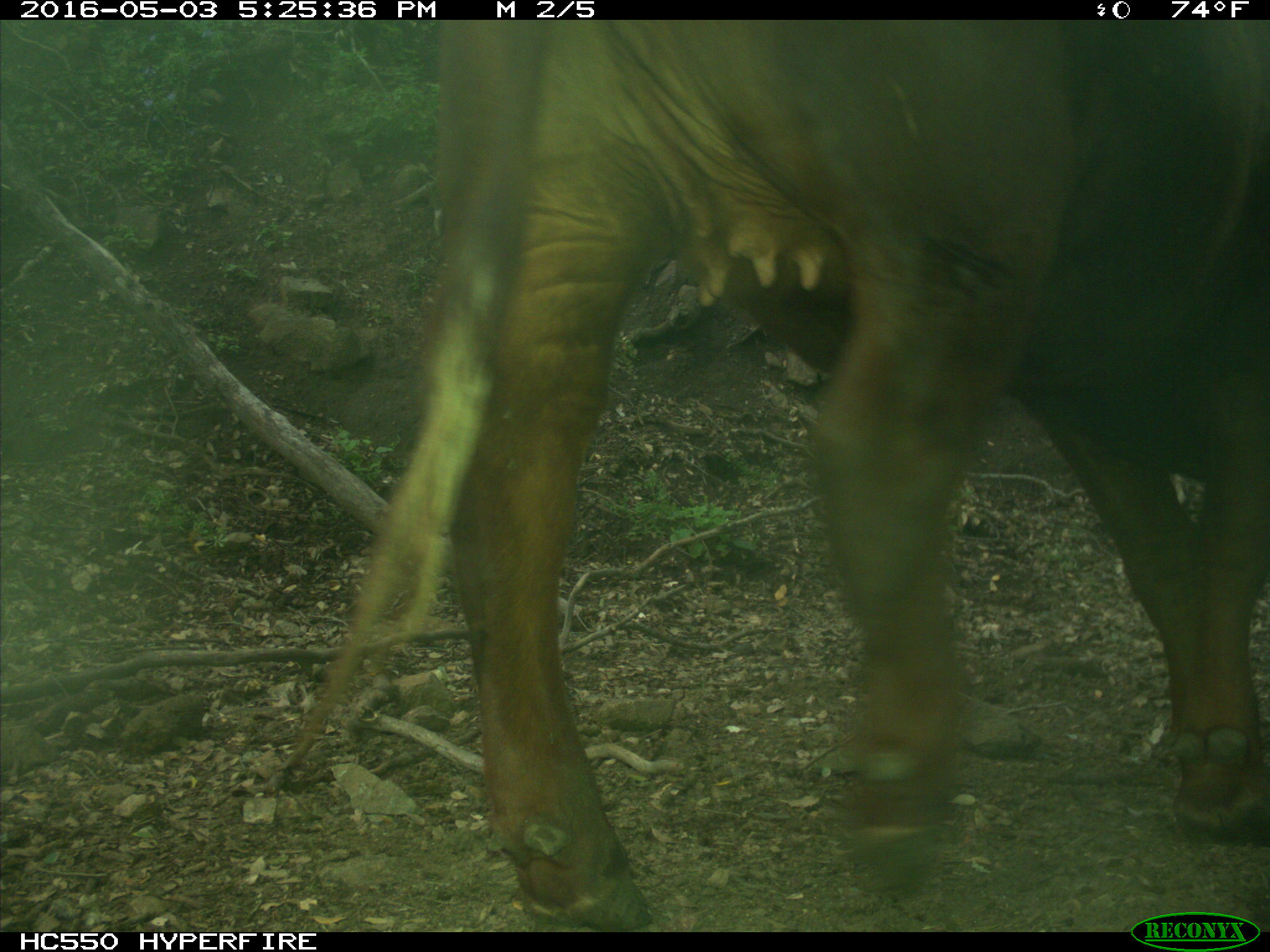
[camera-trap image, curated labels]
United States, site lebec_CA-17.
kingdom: Animalia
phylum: Chordata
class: Mammalia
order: Artiodactyla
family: Bovidae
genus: Bos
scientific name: Bos taurus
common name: domestic cow